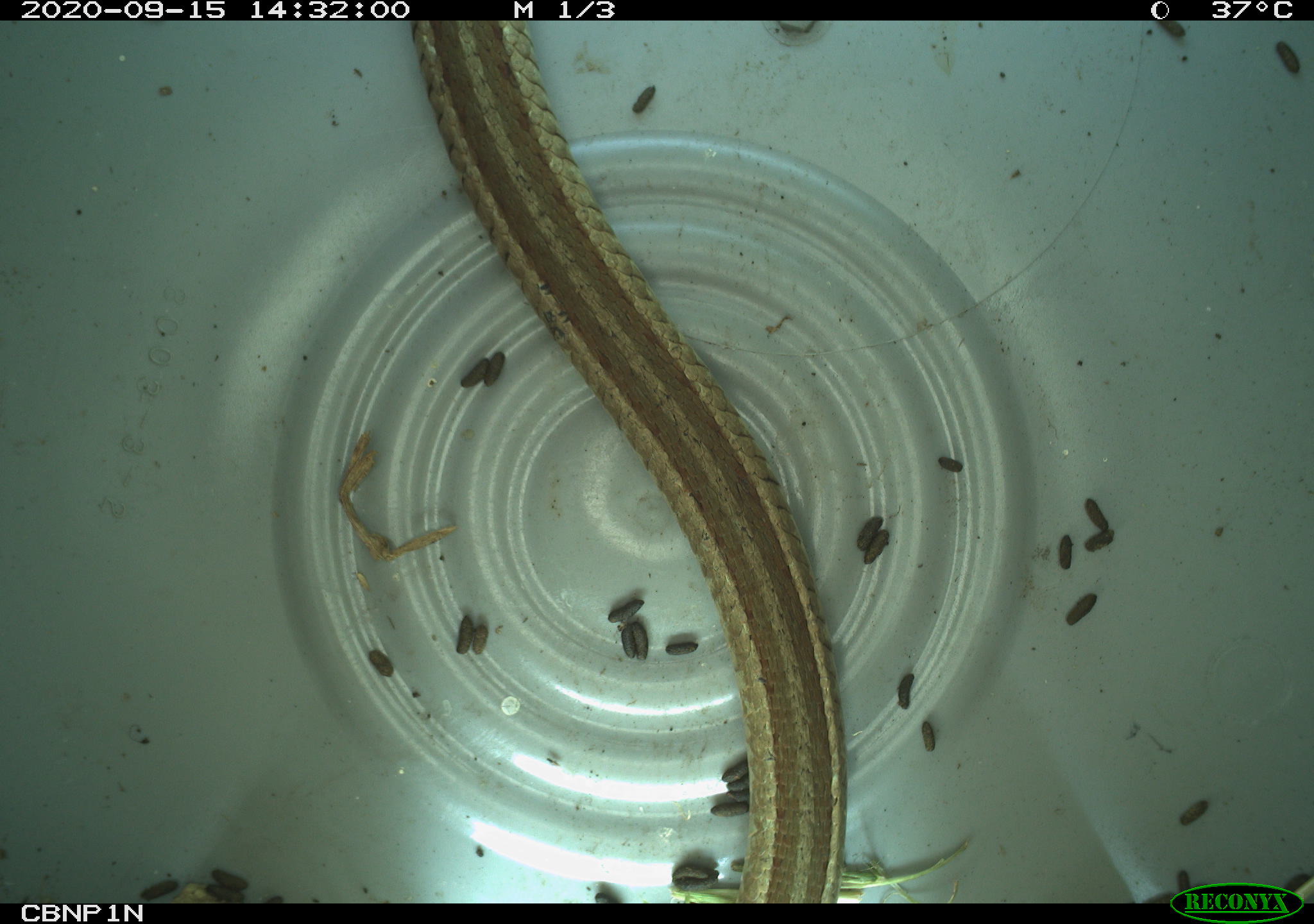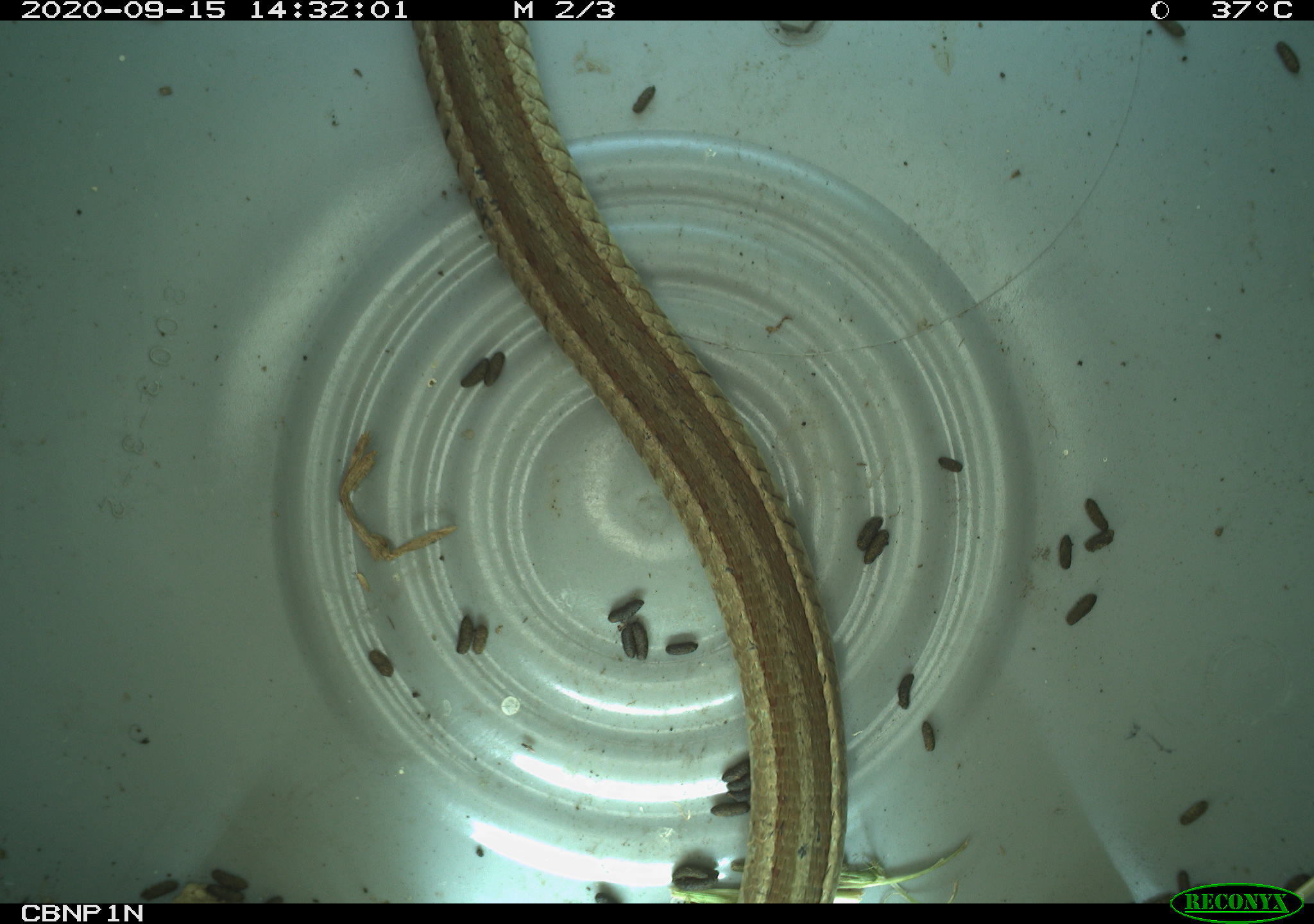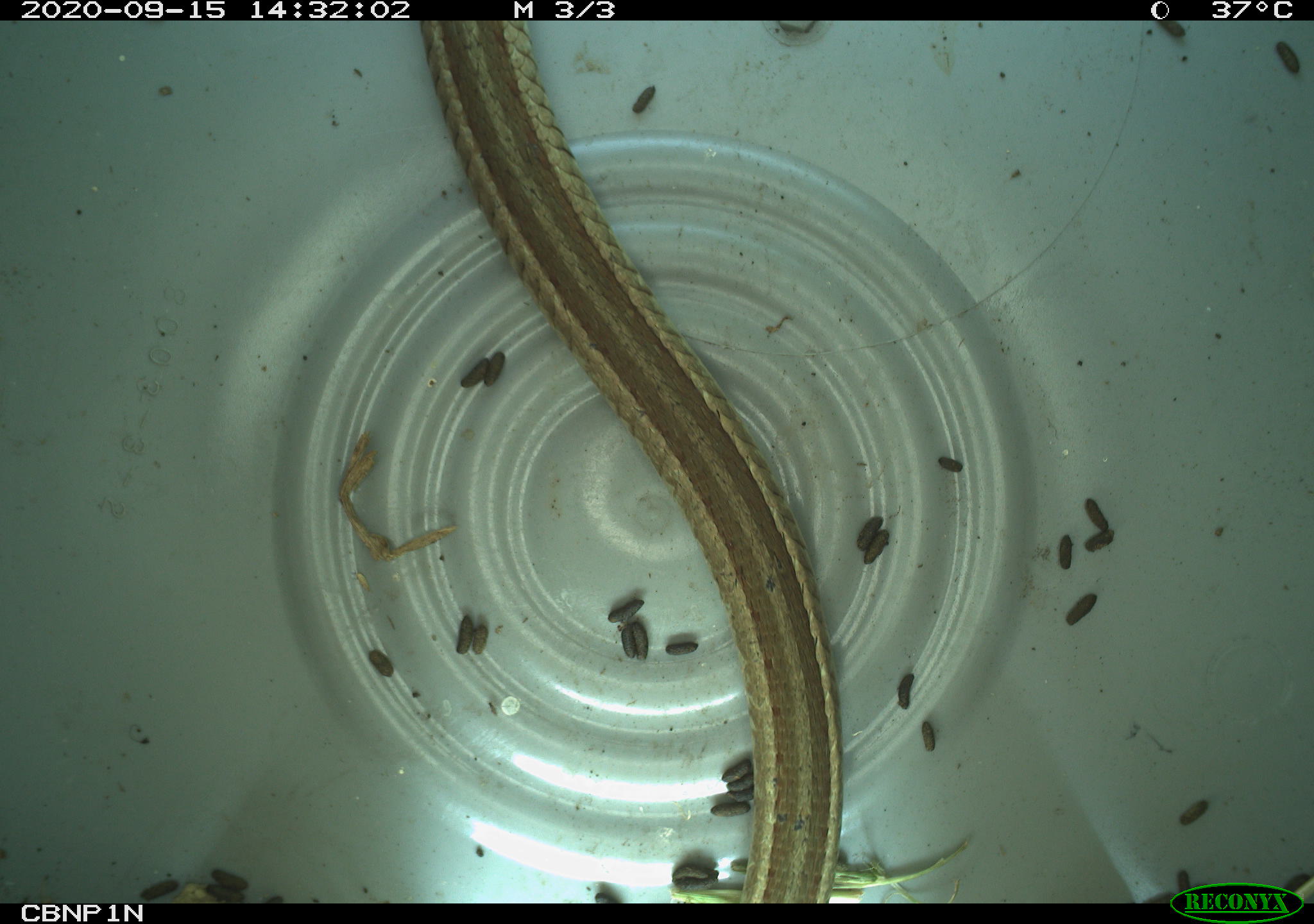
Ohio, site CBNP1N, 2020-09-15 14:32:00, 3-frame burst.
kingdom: Animalia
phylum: Chordata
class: Reptilia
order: Squamata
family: Colubridae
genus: Thamnophis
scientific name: Thamnophis sirtalis sirtalis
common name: eastern gartersnake